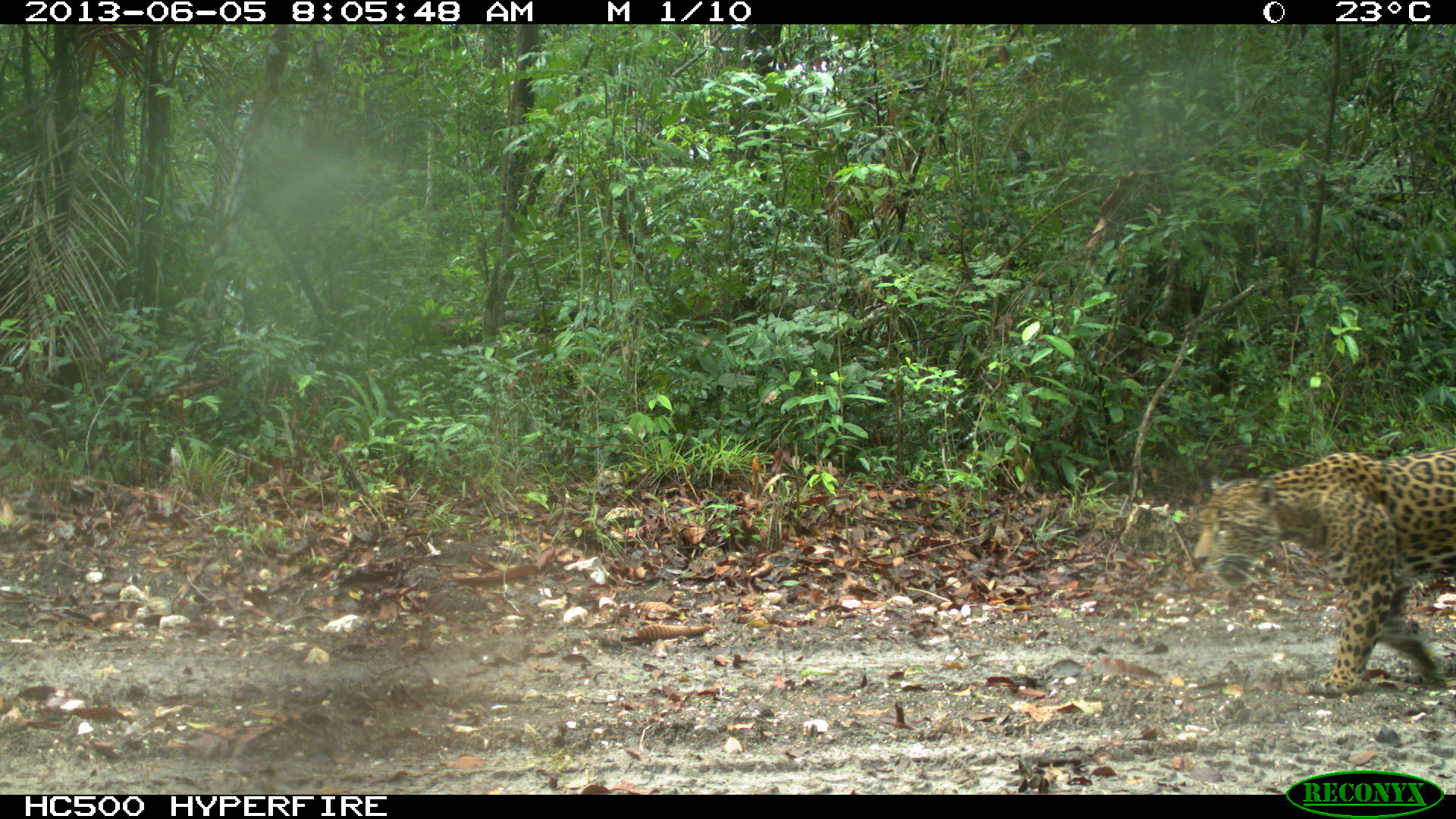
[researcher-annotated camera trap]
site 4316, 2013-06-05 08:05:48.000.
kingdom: Animalia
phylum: Chordata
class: Mammalia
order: Carnivora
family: Felidae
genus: Panthera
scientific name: Panthera onca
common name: jaguar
Panthera onca (jaguar), count 1, sex female.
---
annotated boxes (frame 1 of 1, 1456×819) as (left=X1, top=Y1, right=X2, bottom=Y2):
panthera onca: (left=1192, top=447, right=1456, bottom=695)